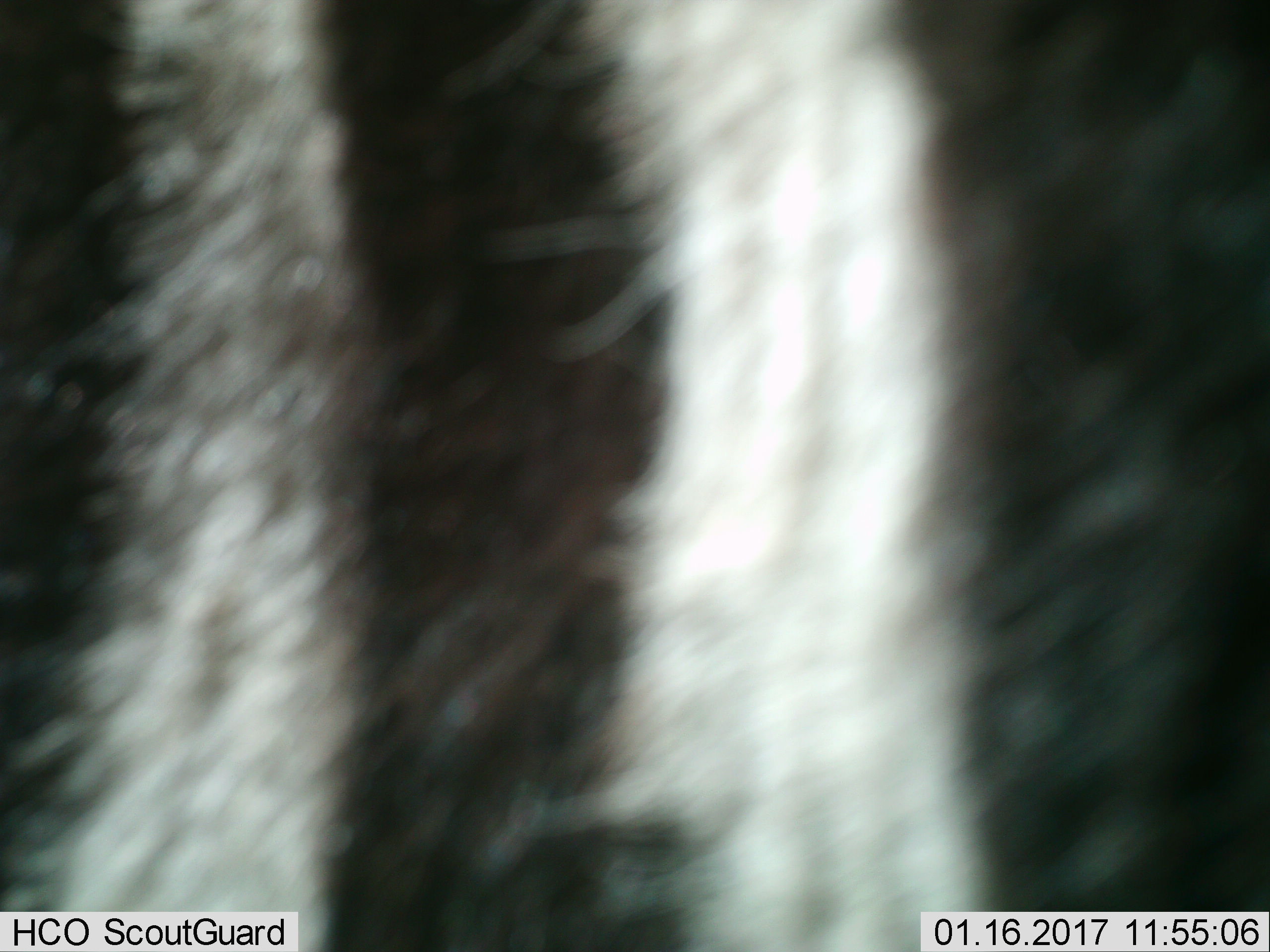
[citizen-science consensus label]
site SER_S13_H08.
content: unidentified animal